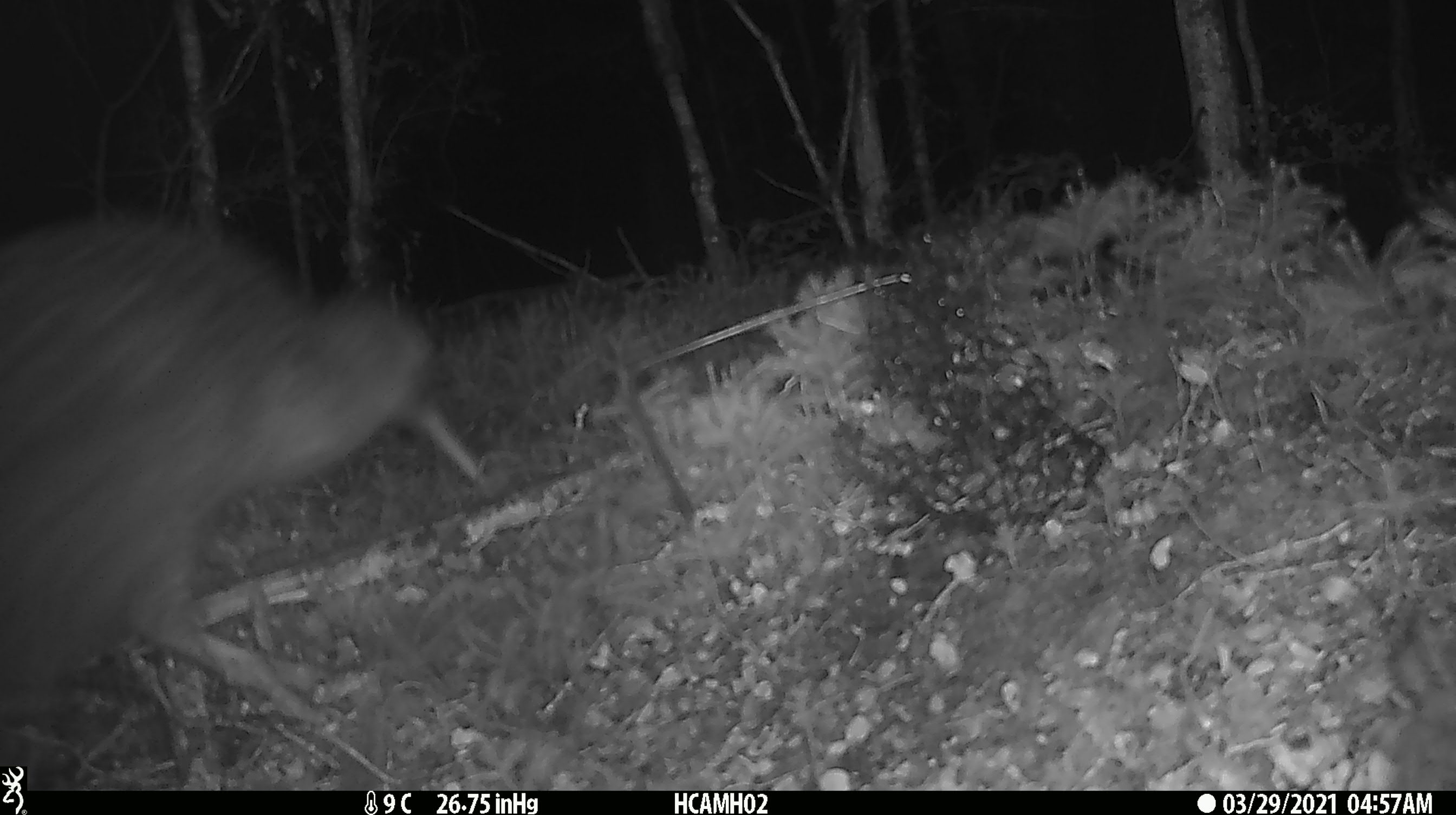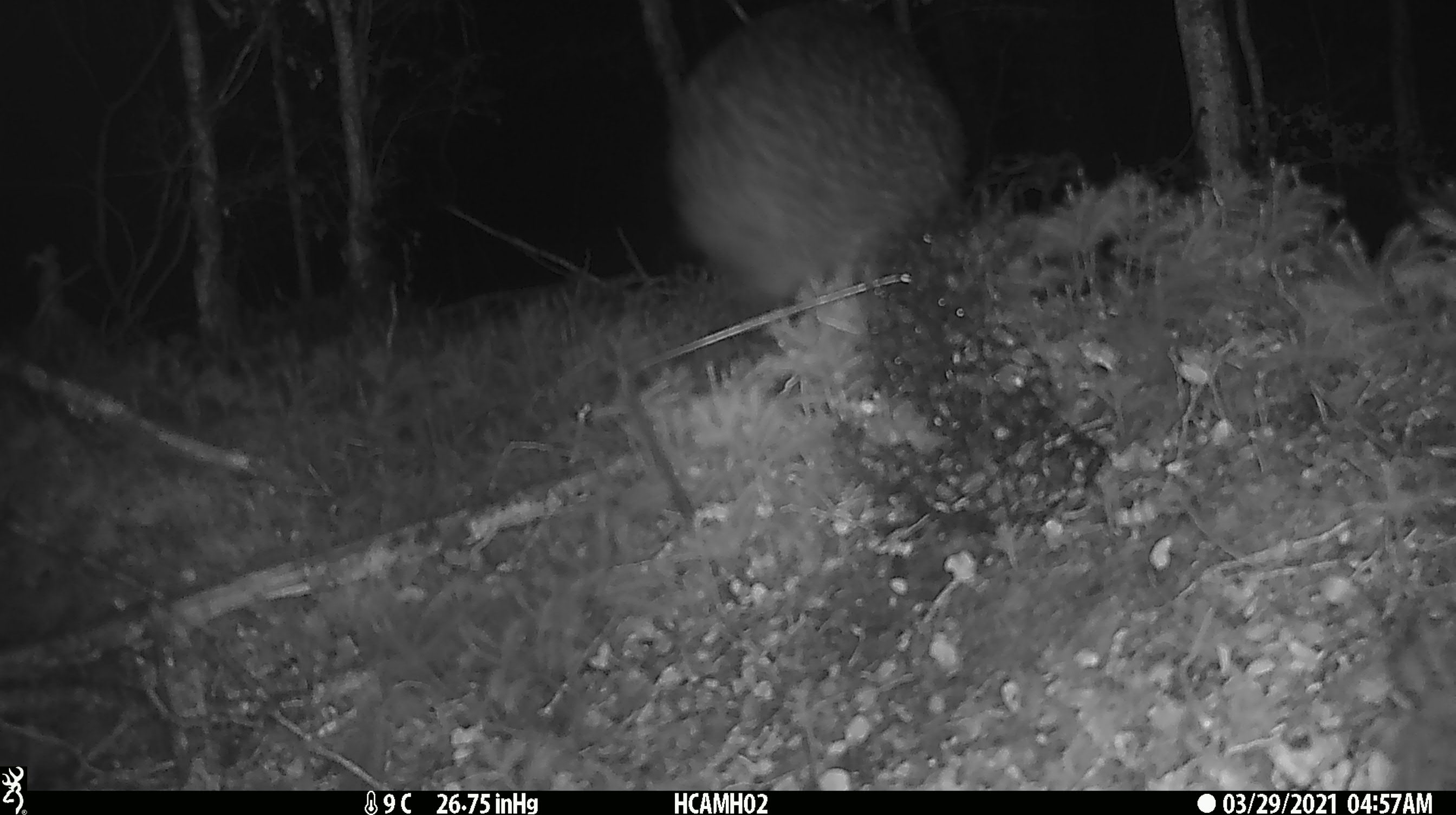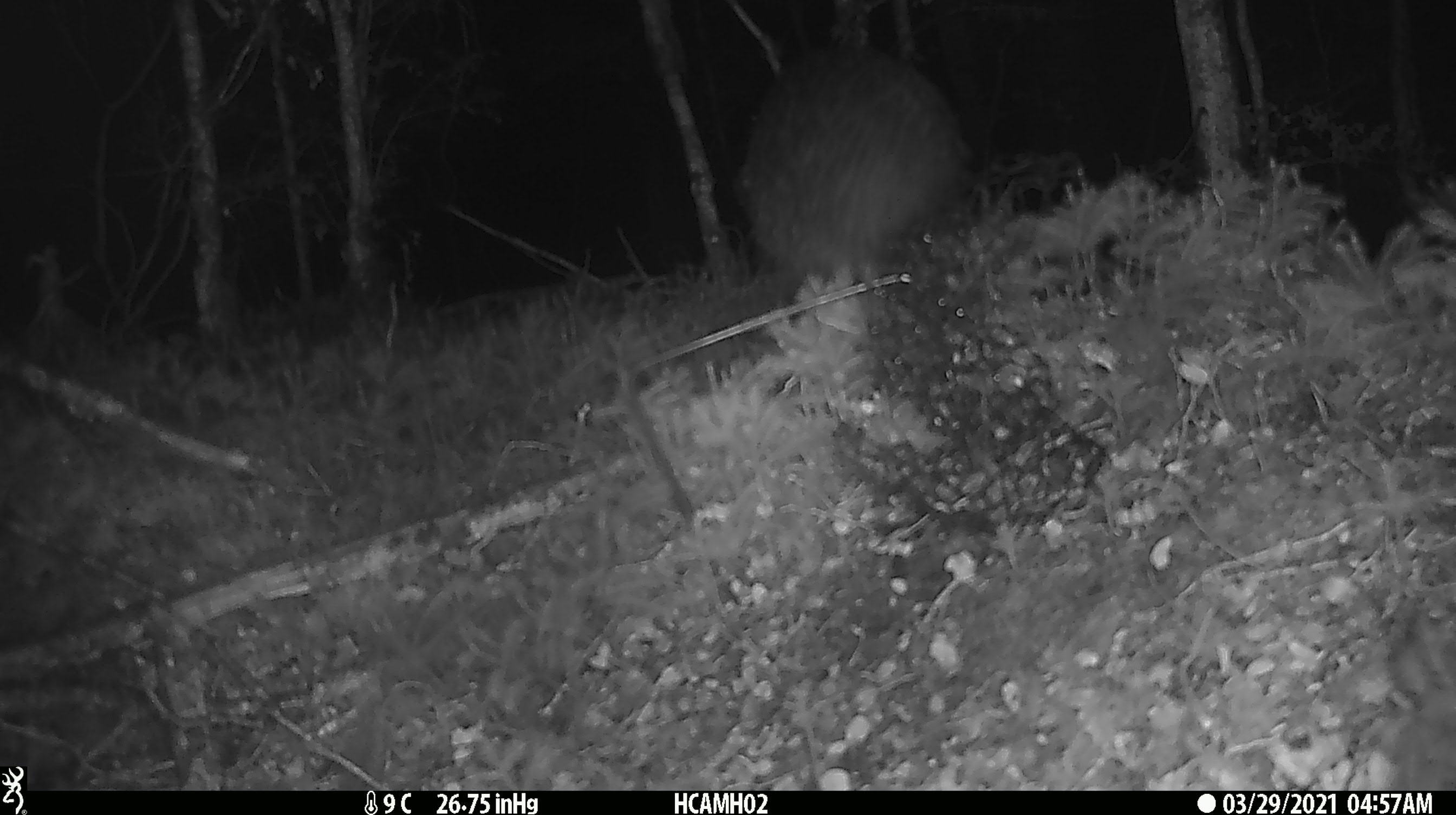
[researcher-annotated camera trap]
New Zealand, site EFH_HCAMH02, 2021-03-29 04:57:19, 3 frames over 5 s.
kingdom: Animalia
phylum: Chordata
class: Aves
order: Apterygiformes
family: Apterygidae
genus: Apteryx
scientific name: Apteryx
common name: kiwi